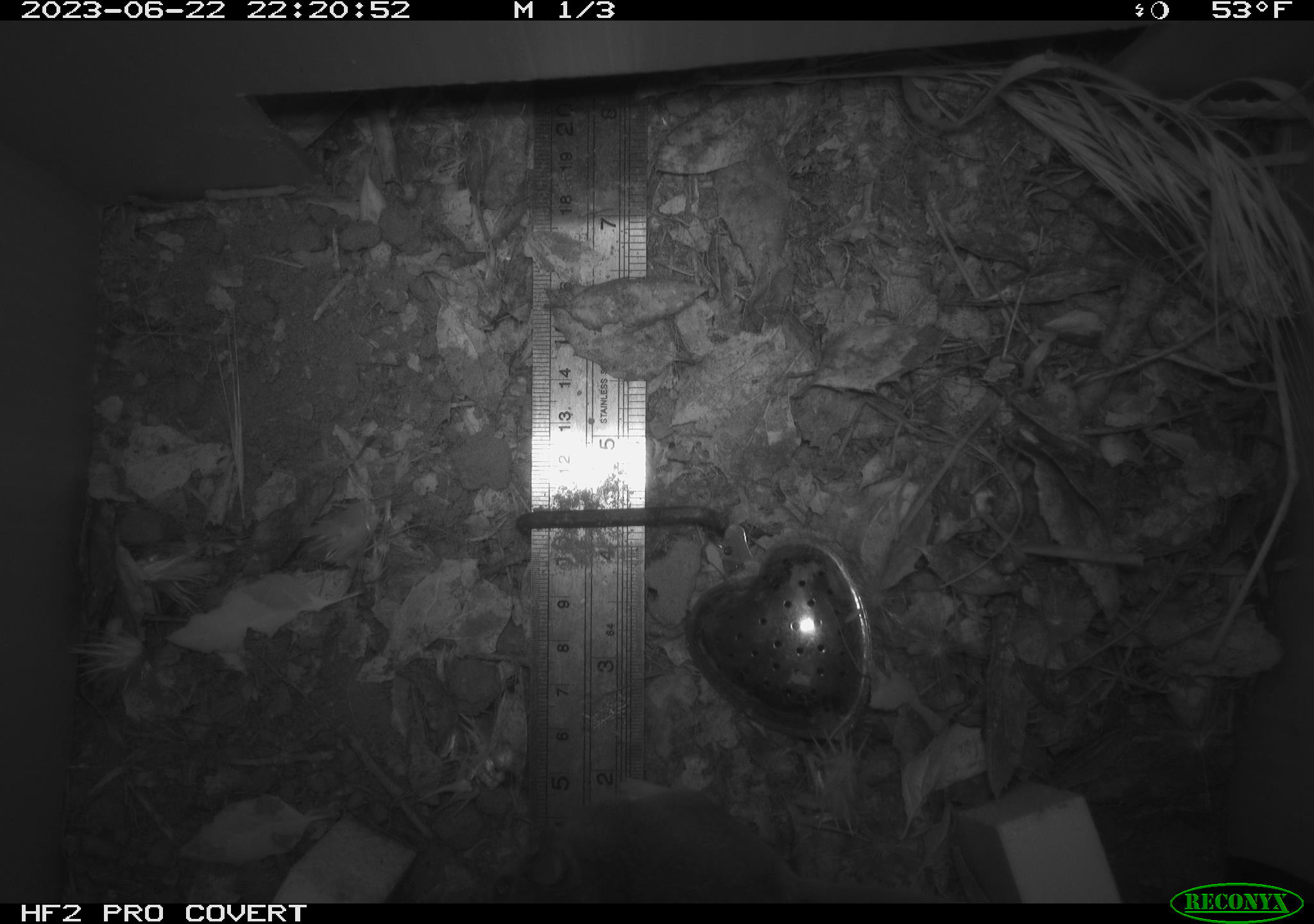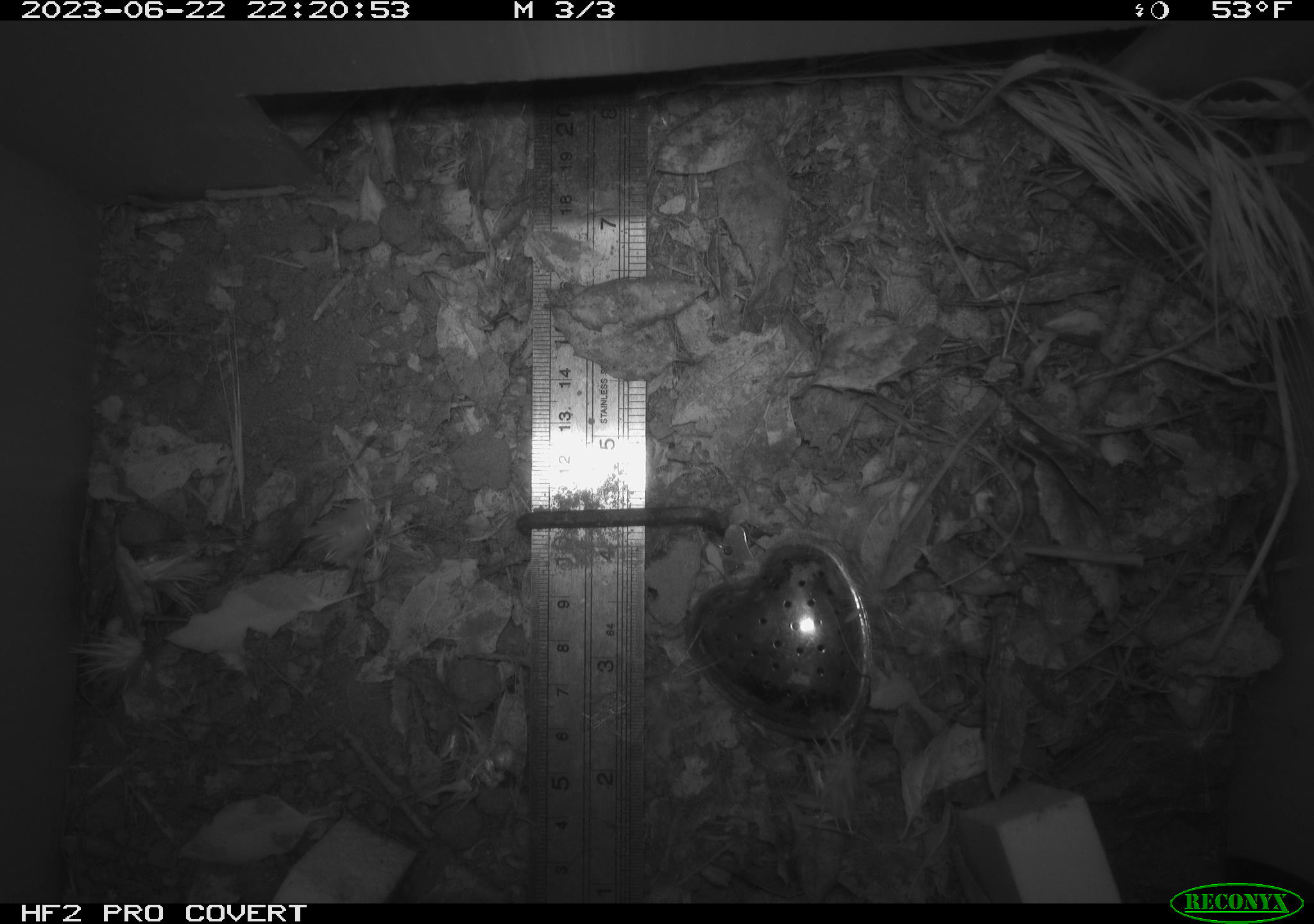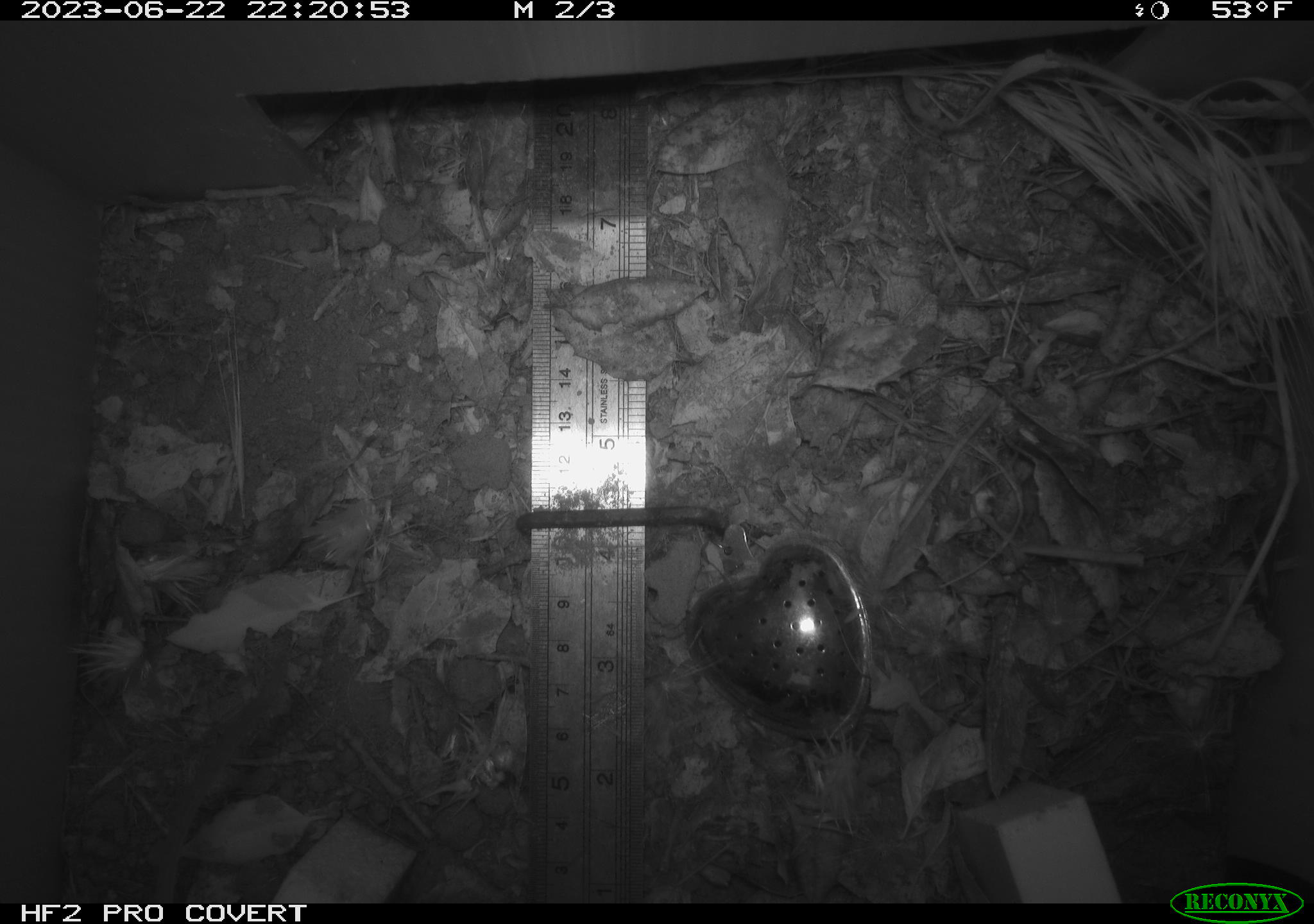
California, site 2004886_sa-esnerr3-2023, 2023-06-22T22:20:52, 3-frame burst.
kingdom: Animalia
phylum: Chordata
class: Mammalia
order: Rodentia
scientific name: Rodentia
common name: mouse species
Mouse species (Rodentia).